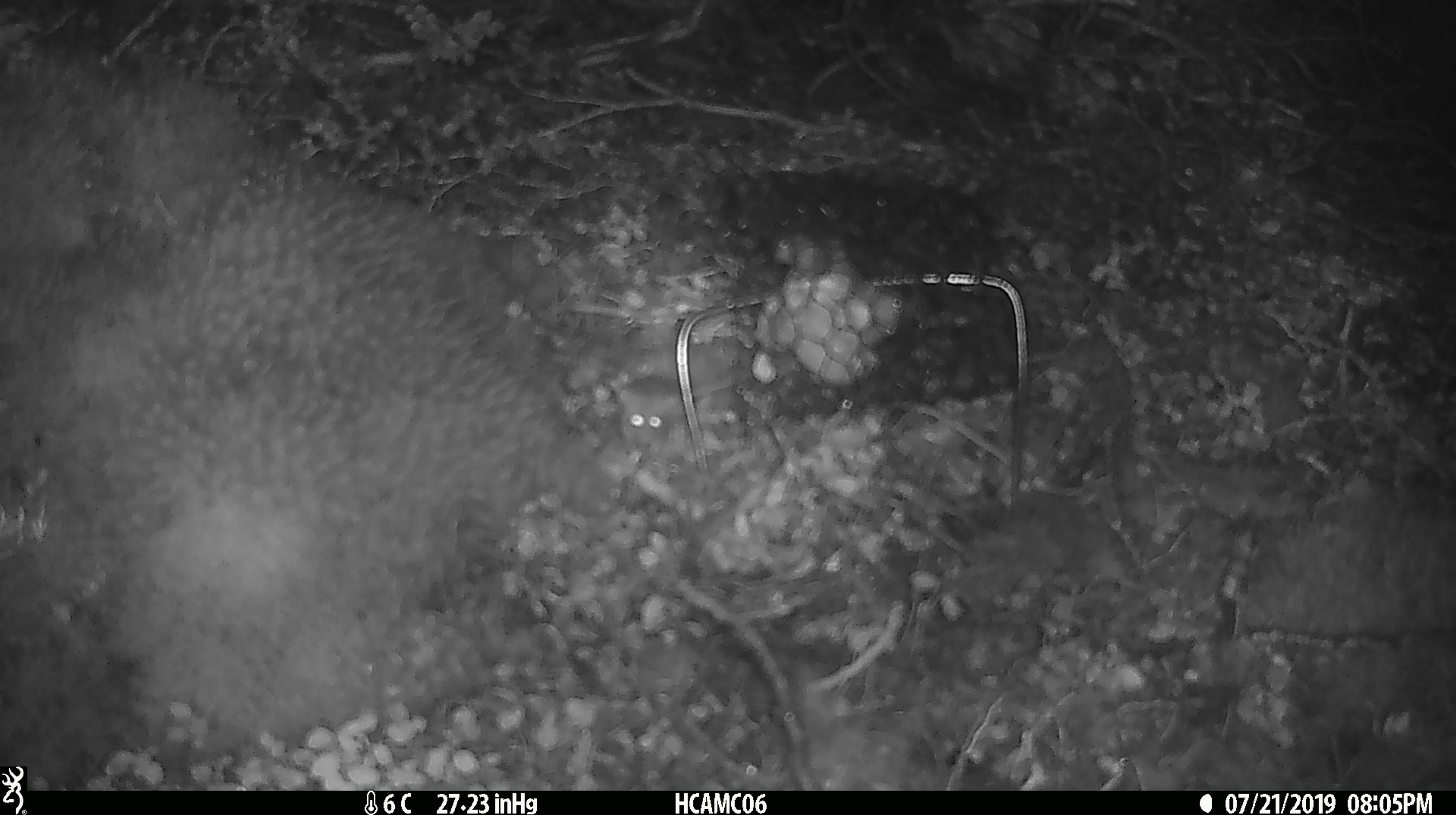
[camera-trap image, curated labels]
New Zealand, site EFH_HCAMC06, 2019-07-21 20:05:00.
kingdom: Animalia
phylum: Chordata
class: Mammalia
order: Rodentia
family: Muridae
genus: Mus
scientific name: Mus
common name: mouse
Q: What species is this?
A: Mouse (Mus).